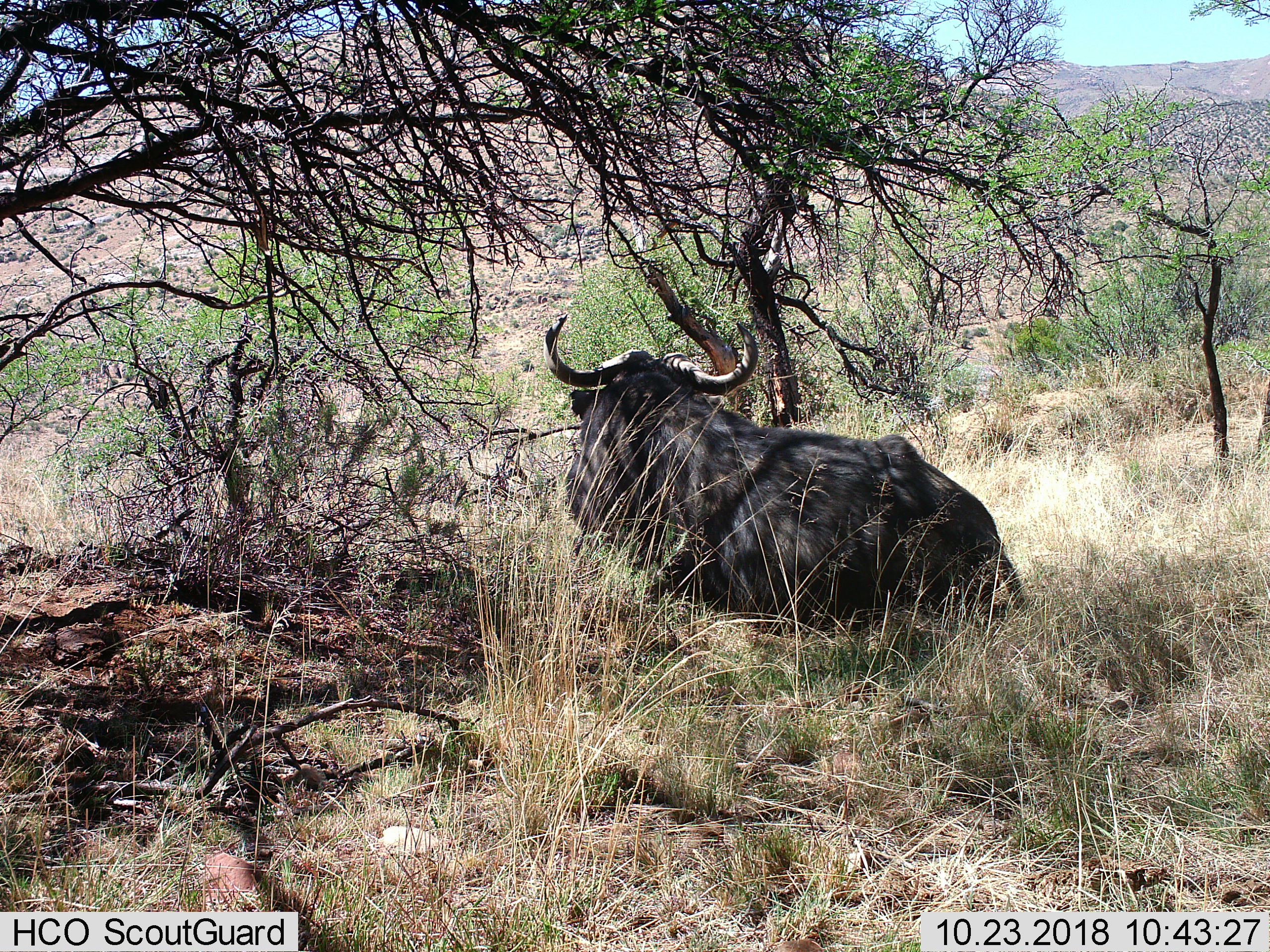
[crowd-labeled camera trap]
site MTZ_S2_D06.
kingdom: Animalia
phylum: Chordata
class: Mammalia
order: Artiodactyla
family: Bovidae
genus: Syncerus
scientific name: Syncerus caffer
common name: african buffalo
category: buffalo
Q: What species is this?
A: Buffalo (african buffalo) (Syncerus caffer).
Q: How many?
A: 1.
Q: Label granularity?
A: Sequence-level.